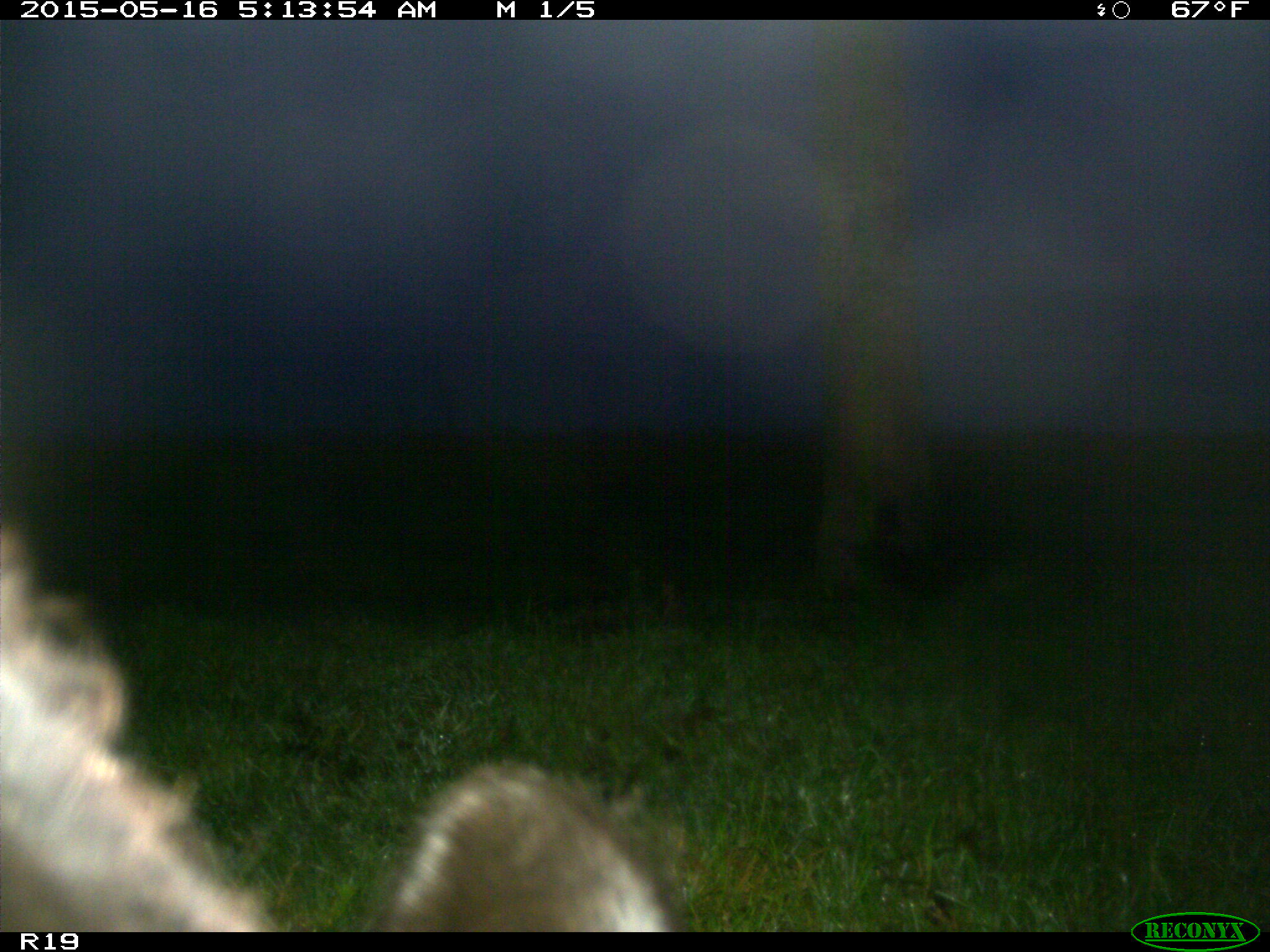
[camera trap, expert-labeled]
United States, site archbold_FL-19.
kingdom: Animalia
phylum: Chordata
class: Mammalia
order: Artiodactyla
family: Bovidae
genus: Bos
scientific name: Bos taurus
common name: domestic cow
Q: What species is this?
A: Bos taurus (domestic cow).